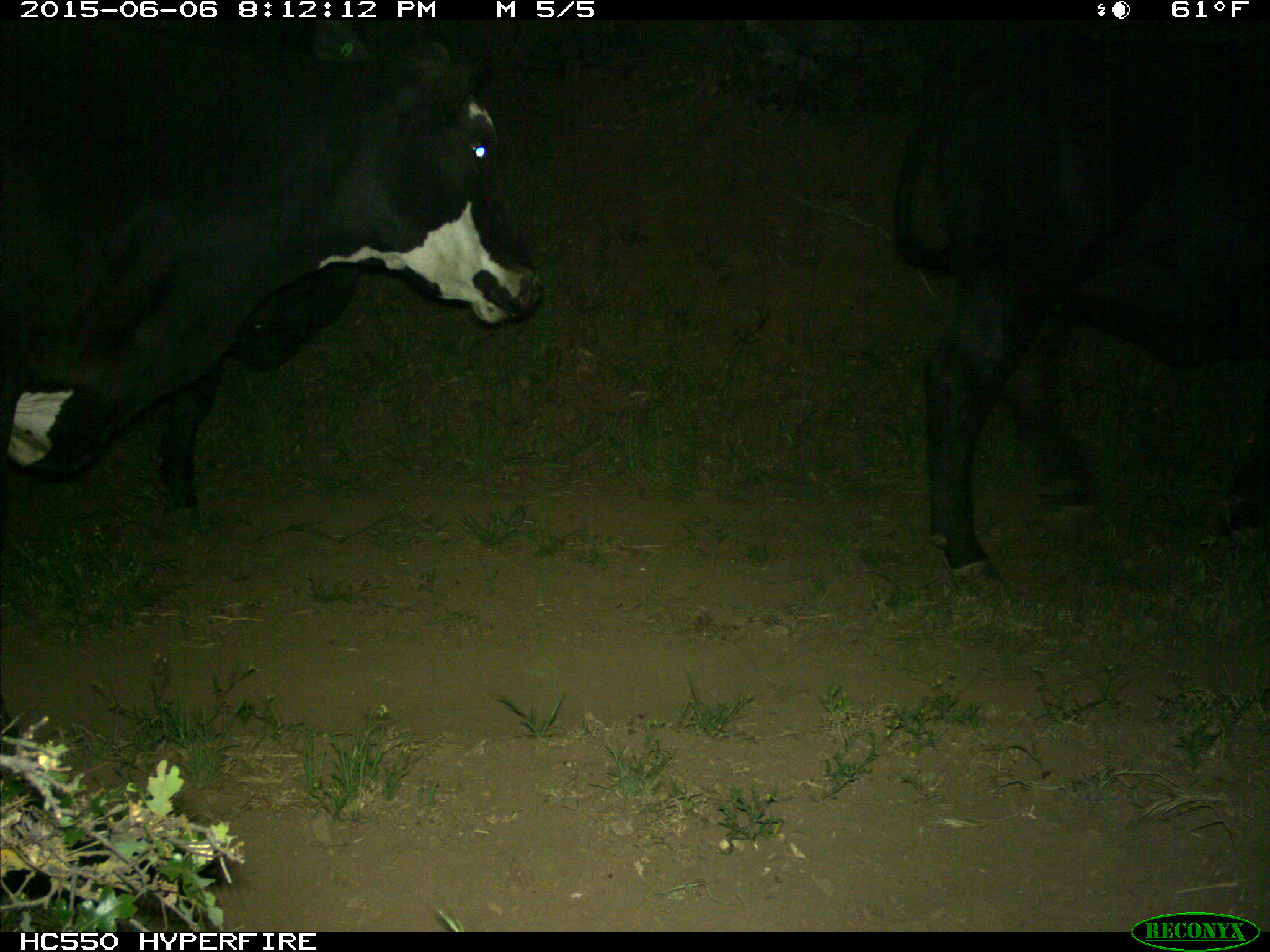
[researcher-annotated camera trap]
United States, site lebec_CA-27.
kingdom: Animalia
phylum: Chordata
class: Mammalia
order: Artiodactyla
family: Bovidae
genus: Bos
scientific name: Bos taurus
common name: domestic cow